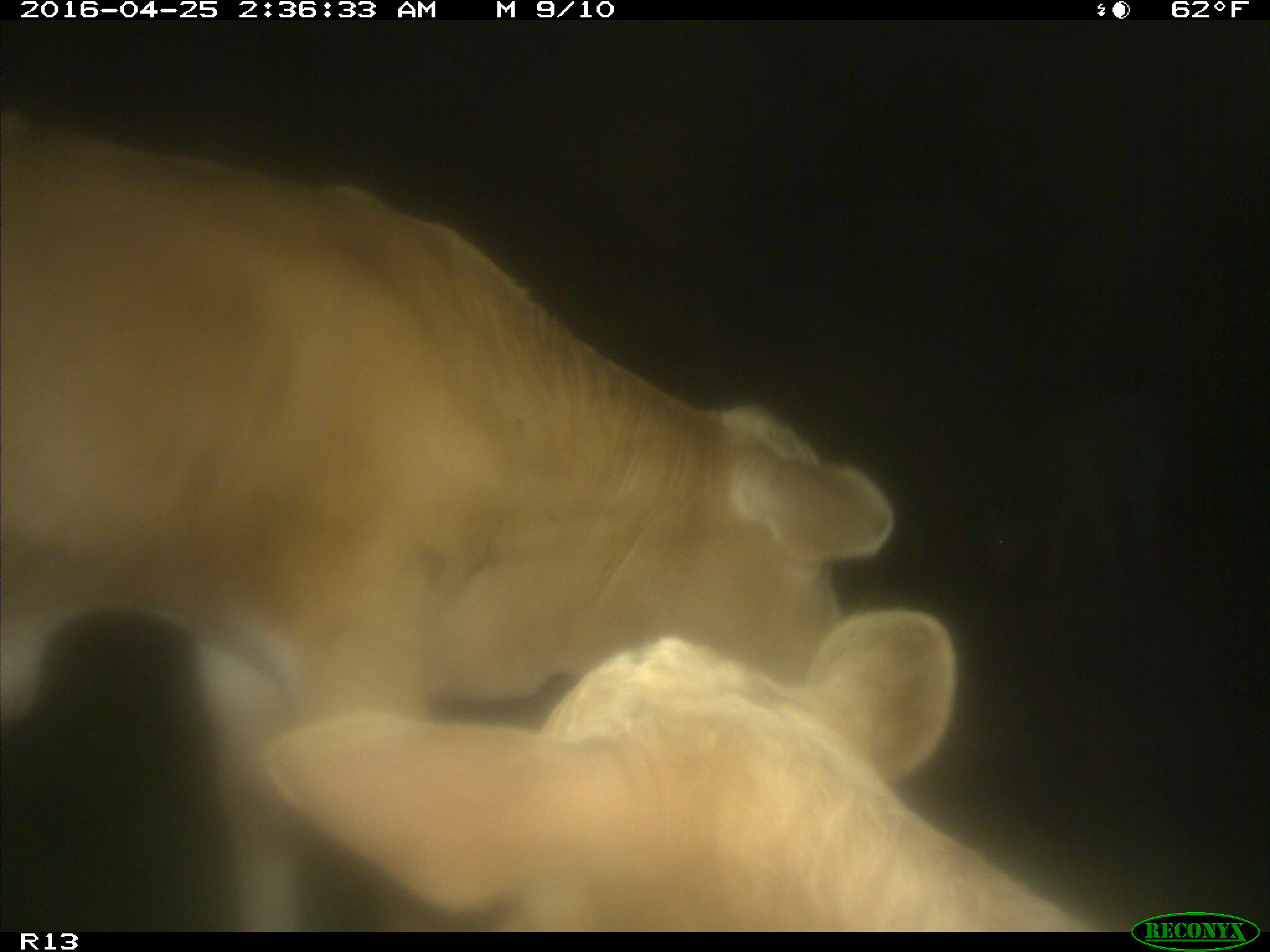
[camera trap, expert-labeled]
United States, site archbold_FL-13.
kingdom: Animalia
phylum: Chordata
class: Mammalia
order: Artiodactyla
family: Bovidae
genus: Bos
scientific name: Bos taurus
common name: domestic cow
Bos taurus (domestic cow).